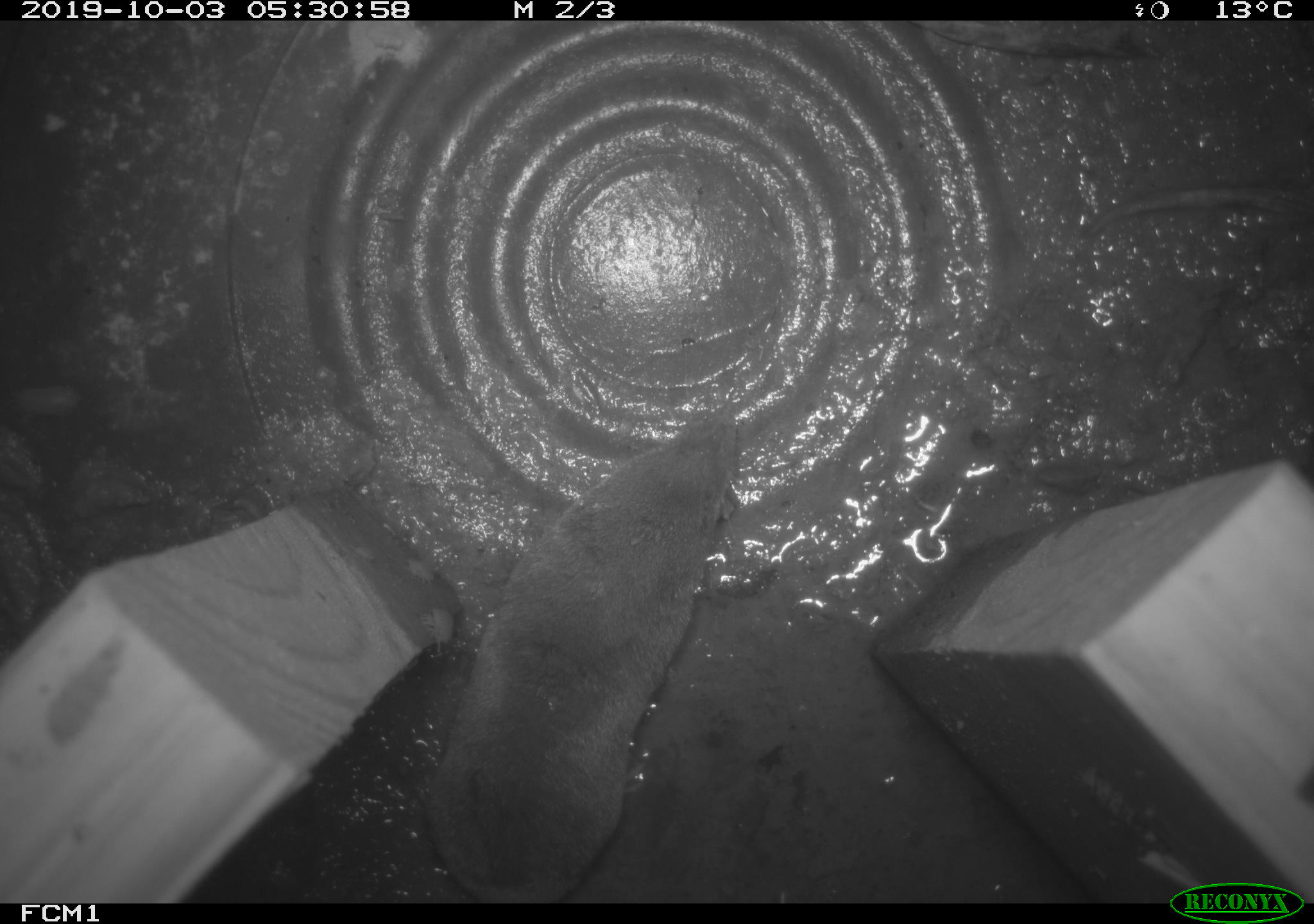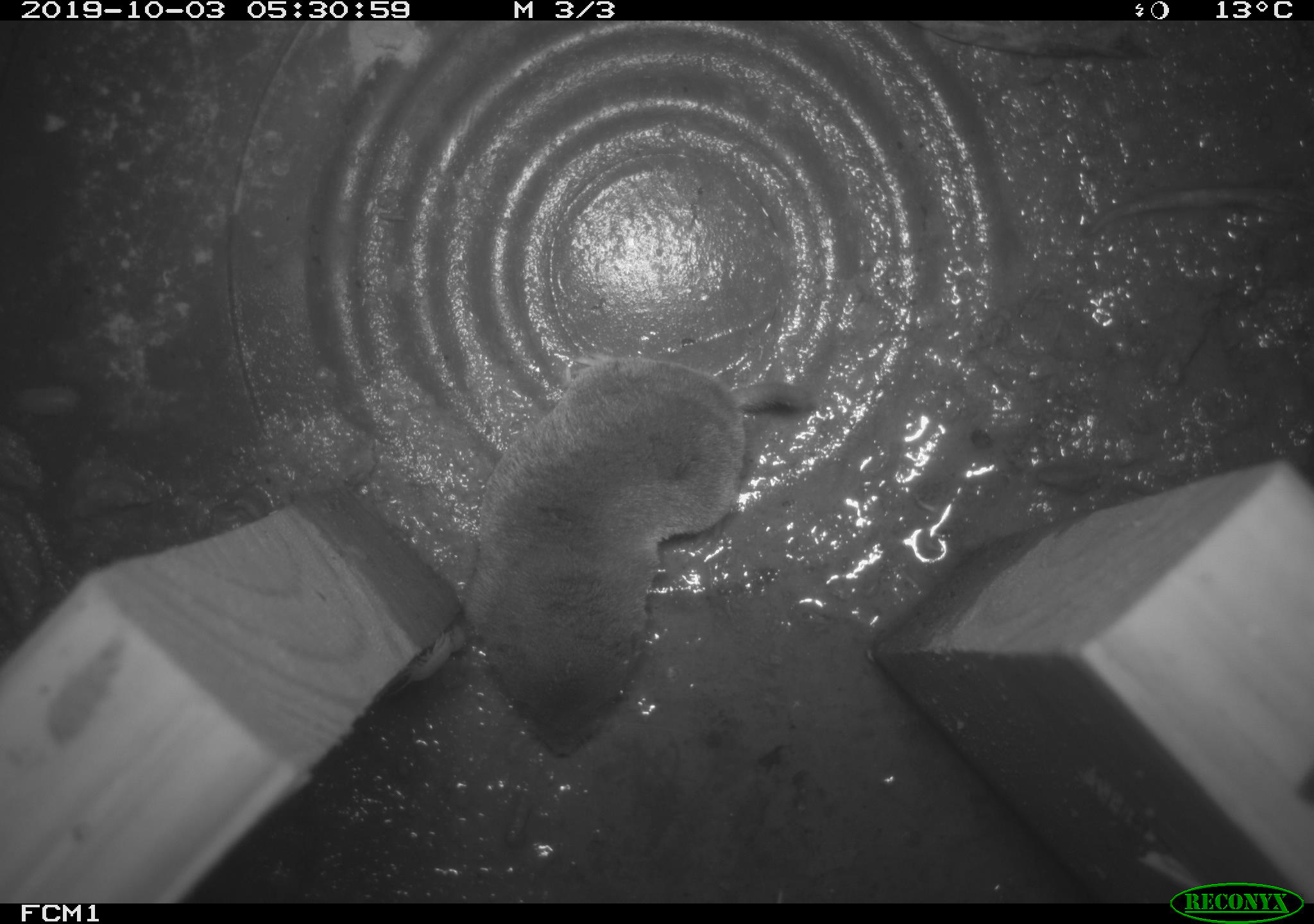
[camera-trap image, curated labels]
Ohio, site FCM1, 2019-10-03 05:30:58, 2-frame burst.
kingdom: Animalia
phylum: Chordata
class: Mammalia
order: Eulipotyphla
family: Soricidae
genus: Blarina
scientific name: Blarina brevicauda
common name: northern short-tailed shrew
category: n. short-tailed shrew